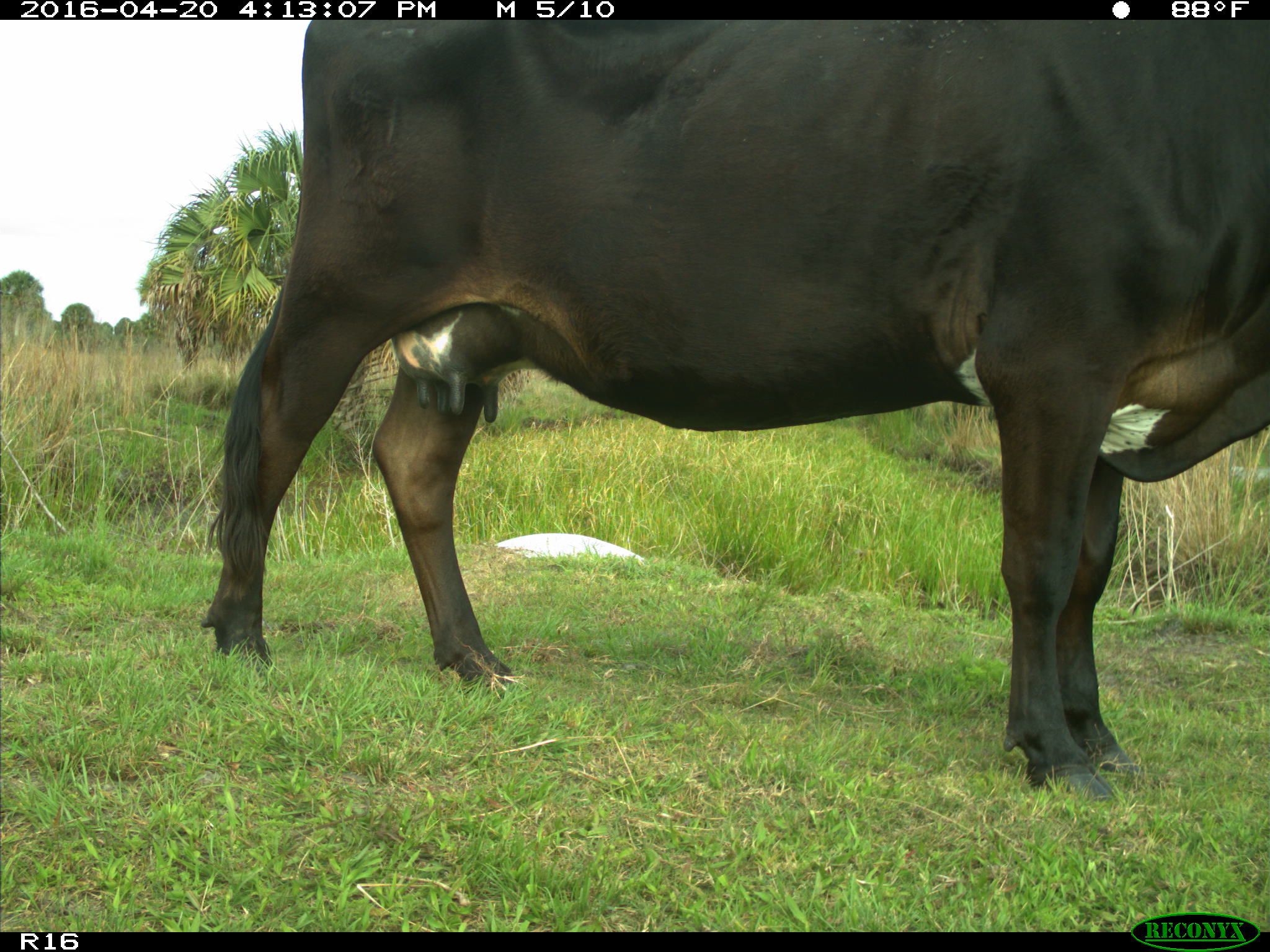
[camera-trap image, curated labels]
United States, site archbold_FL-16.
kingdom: Animalia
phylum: Chordata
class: Mammalia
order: Artiodactyla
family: Bovidae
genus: Bos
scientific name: Bos taurus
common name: domestic cow